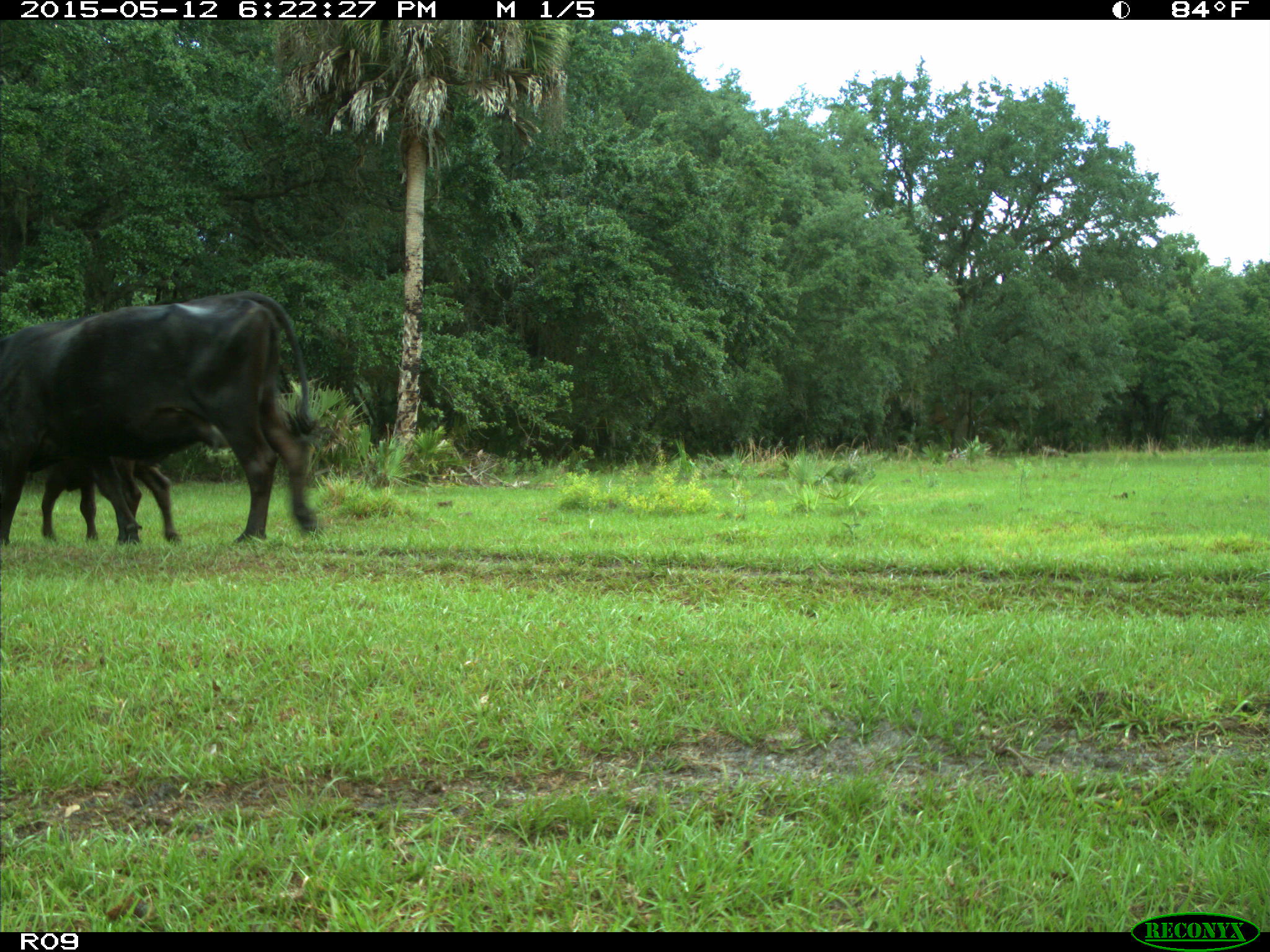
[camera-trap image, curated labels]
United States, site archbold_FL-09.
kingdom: Animalia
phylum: Chordata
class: Mammalia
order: Artiodactyla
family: Bovidae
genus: Bos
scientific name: Bos taurus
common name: domestic cow